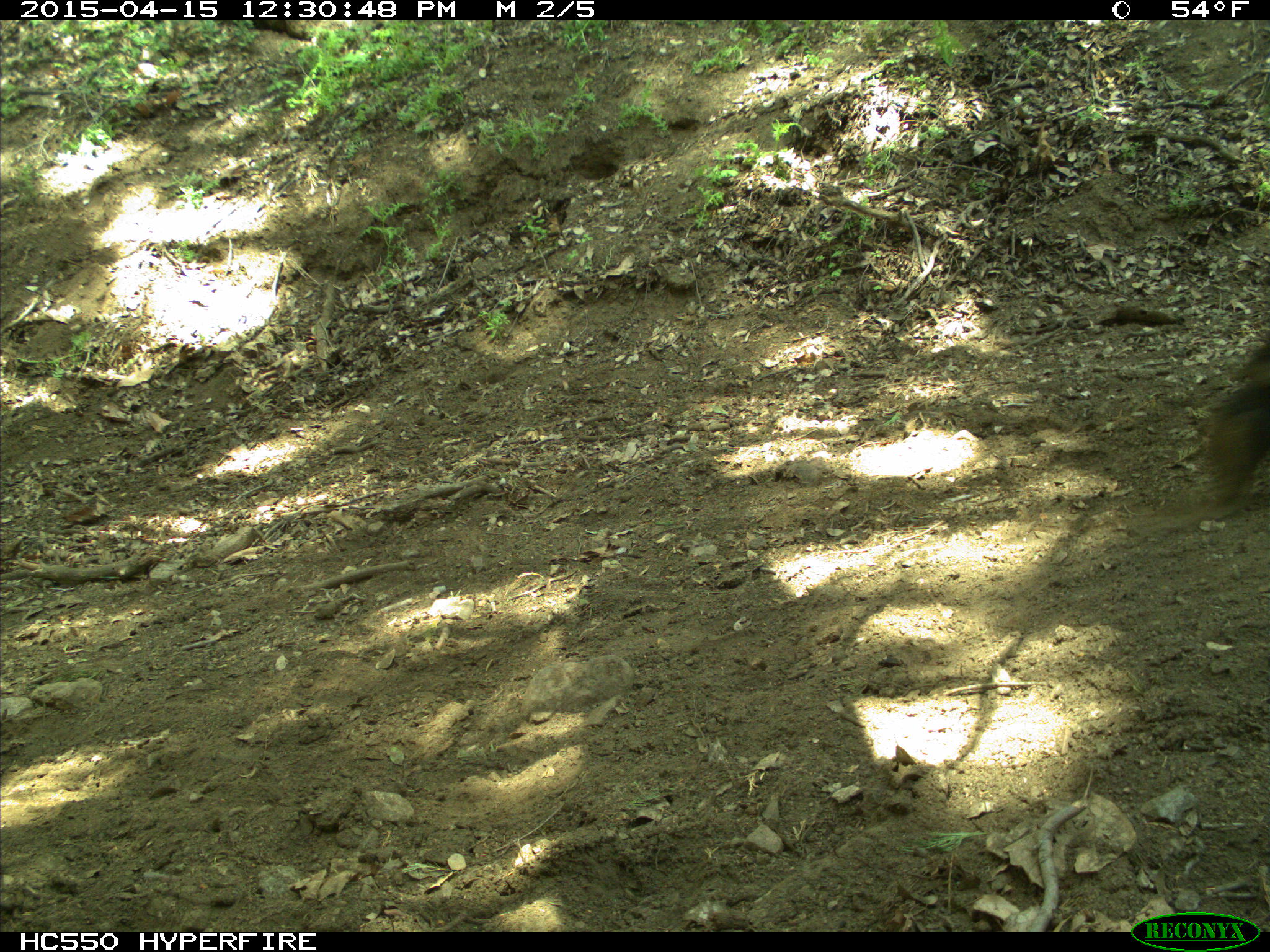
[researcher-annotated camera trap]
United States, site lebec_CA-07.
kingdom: Animalia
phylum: Chordata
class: Mammalia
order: Artiodactyla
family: Bovidae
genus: Bos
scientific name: Bos taurus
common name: domestic cow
Bos taurus (domestic cow).